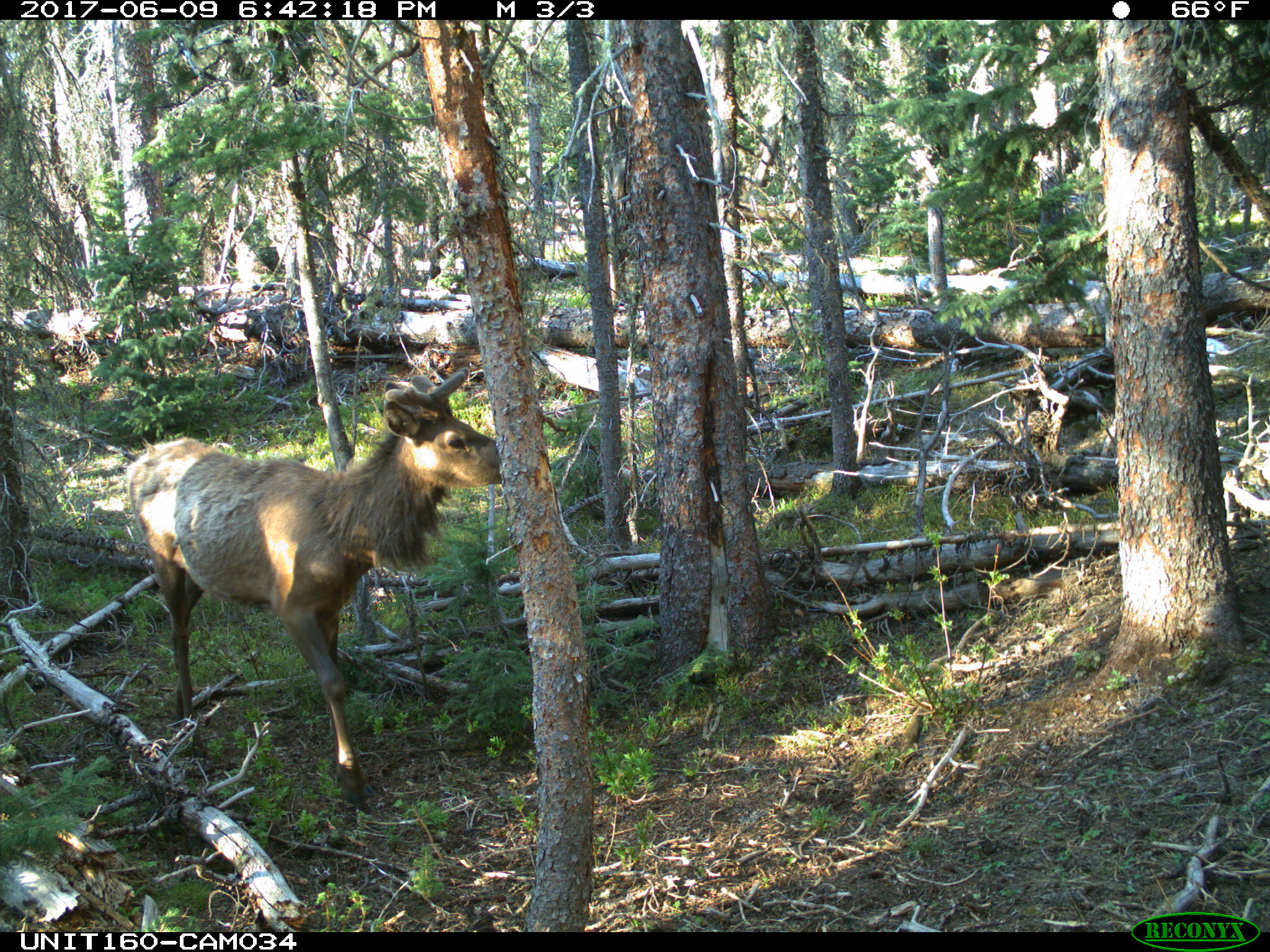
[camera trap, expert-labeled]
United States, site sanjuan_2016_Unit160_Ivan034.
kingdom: Animalia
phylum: Chordata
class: Mammalia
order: Artiodactyla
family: Cervidae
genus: Cervus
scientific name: Cervus elaphus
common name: red deer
Cervus elaphus (red deer).